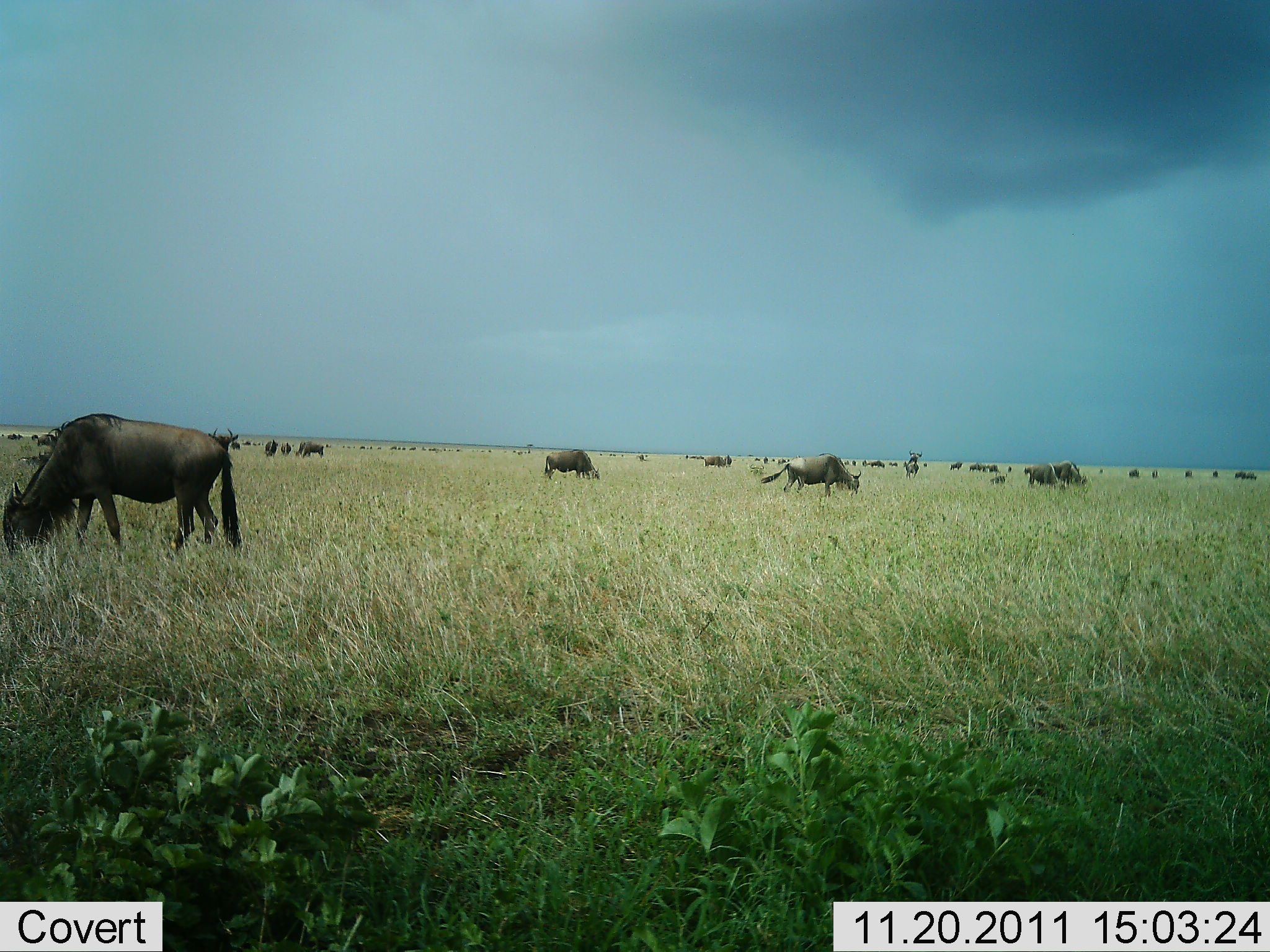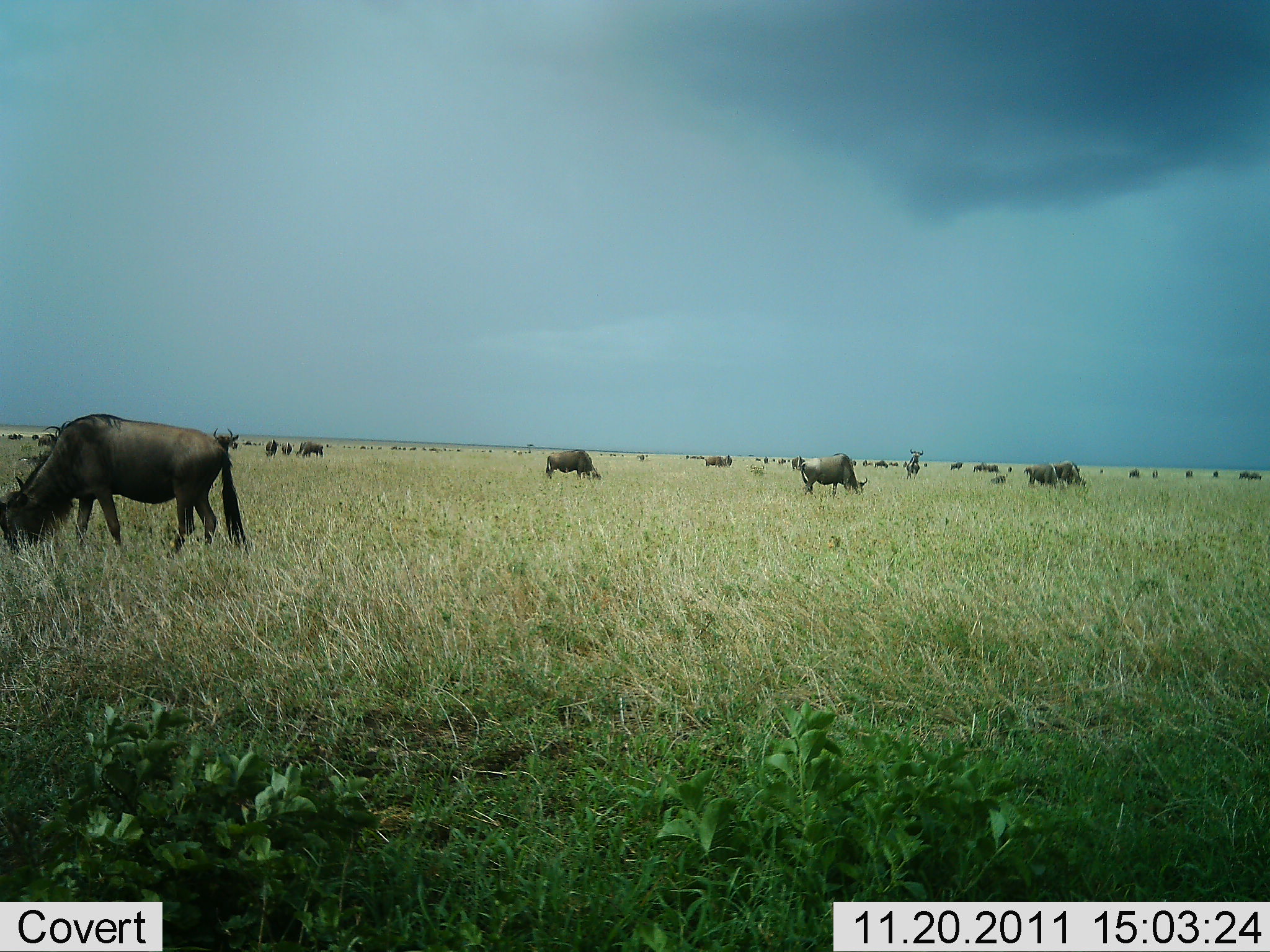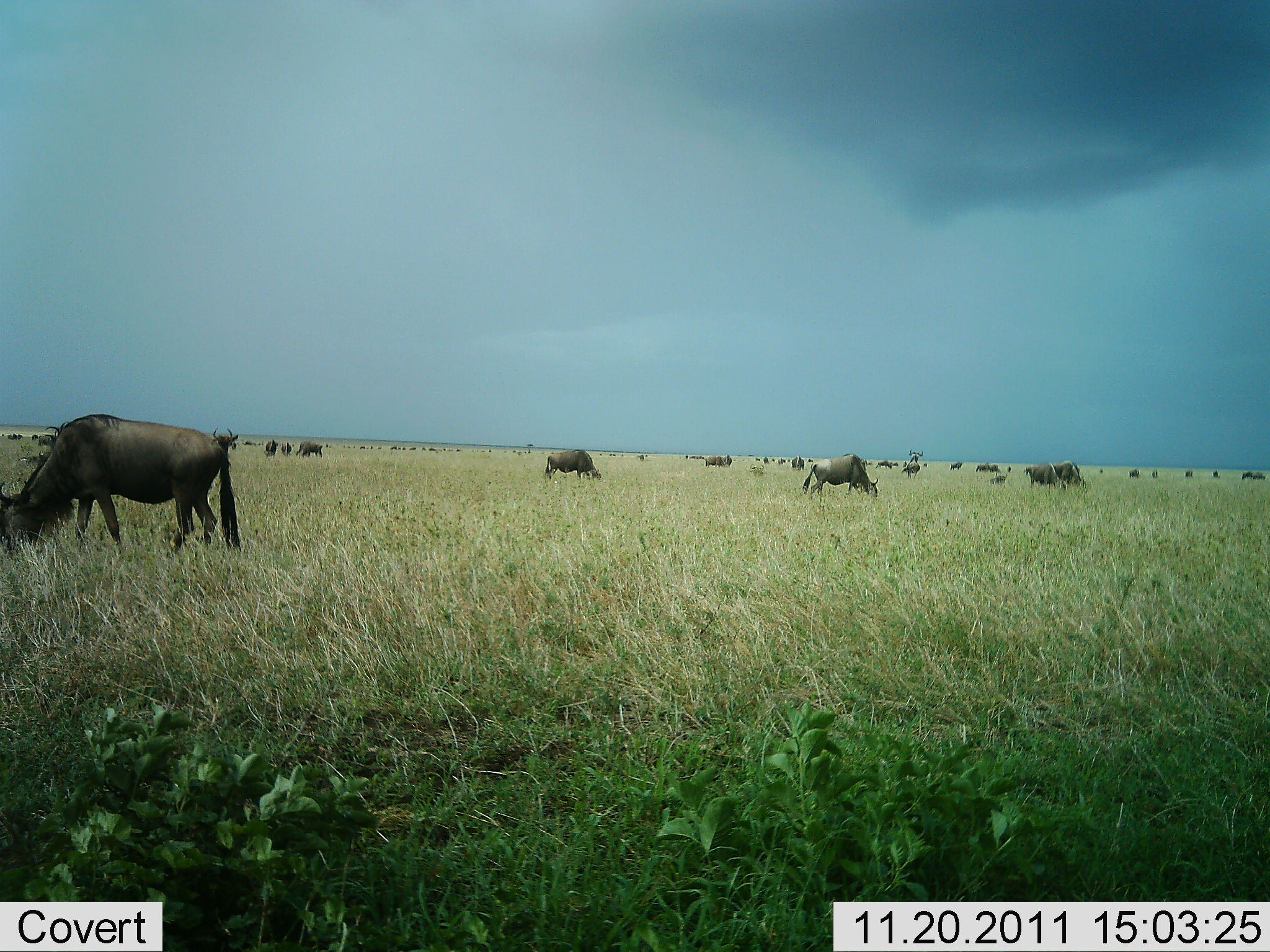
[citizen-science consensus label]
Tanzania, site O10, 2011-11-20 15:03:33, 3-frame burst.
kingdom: Animalia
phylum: Chordata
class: Mammalia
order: Artiodactyla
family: Bovidae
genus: Connochaetes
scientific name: Connochaetes taurinus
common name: blue wildebeest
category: wildebeest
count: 11-50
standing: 60%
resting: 0%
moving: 40%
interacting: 13%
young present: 0%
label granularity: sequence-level